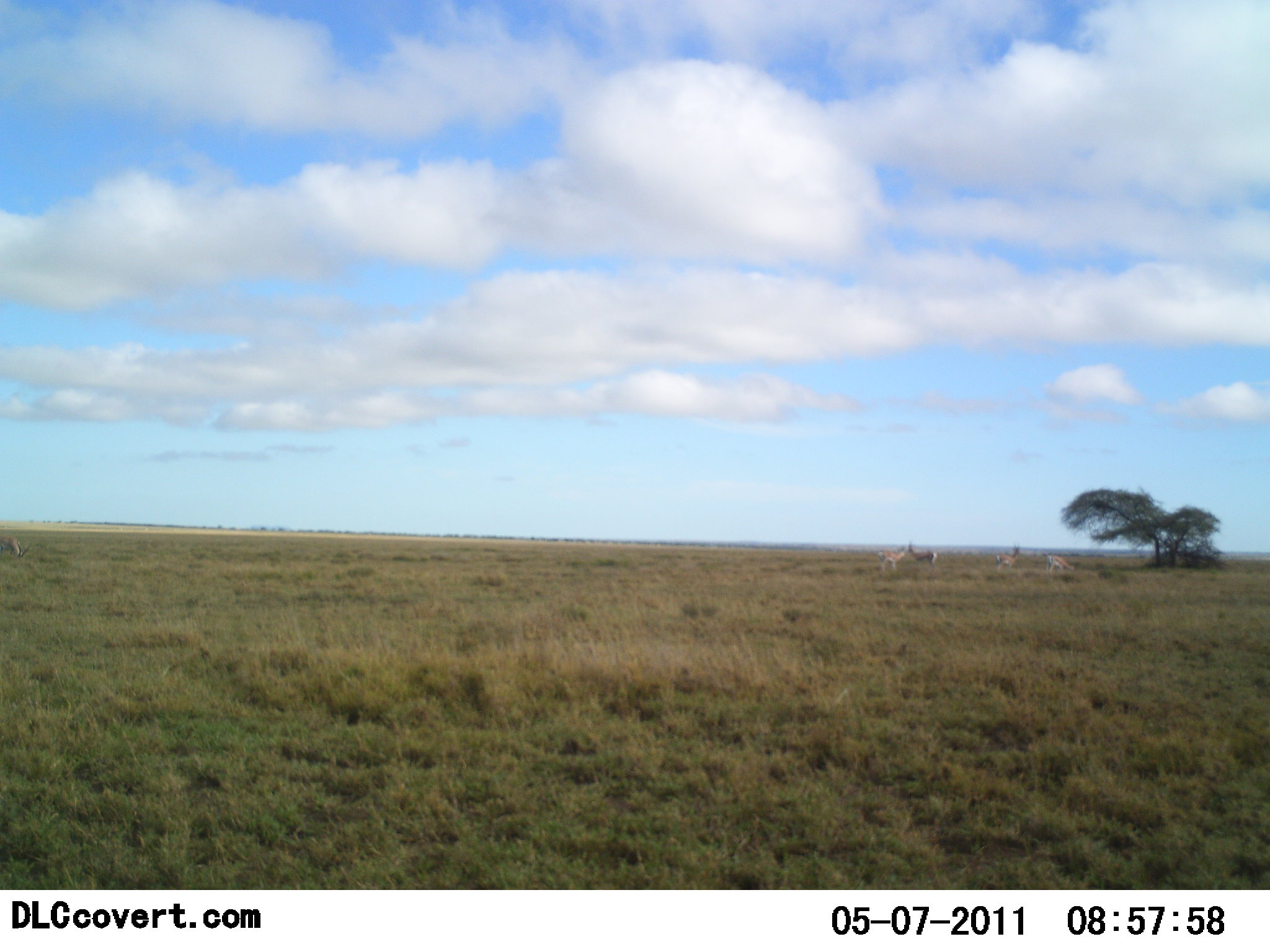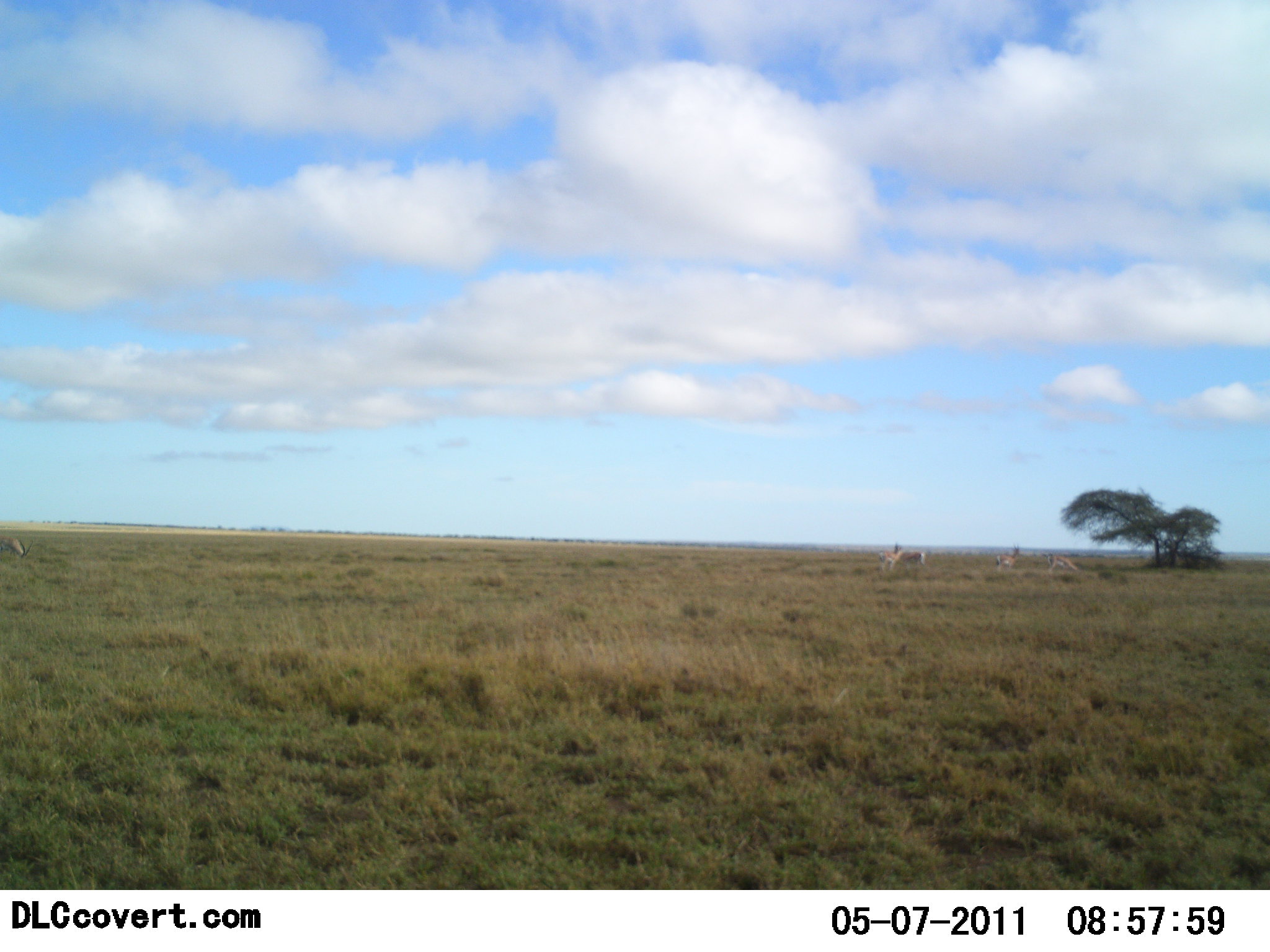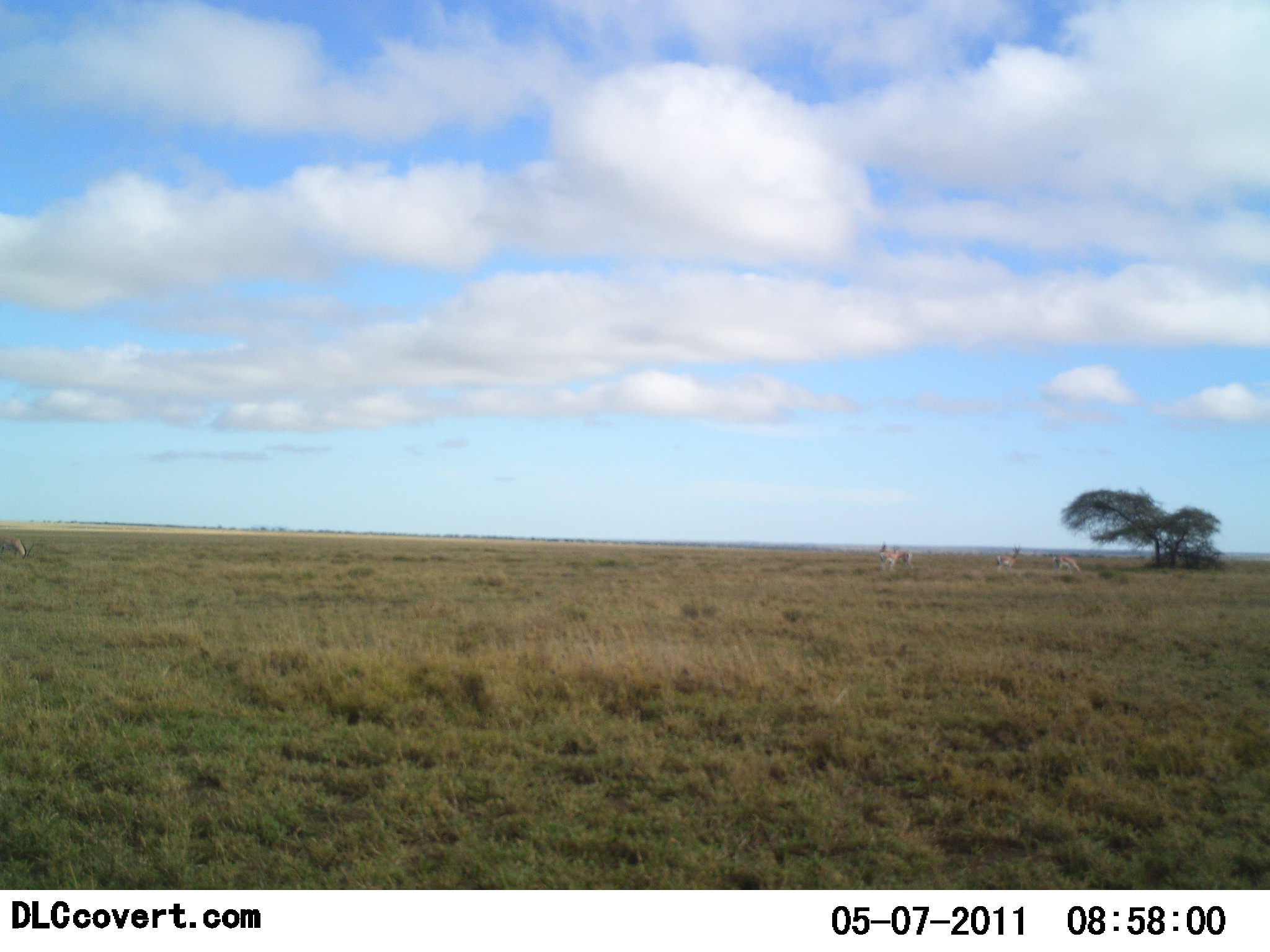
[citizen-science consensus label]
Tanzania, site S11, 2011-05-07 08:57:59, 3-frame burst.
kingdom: Animalia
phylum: Chordata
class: Mammalia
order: Artiodactyla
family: Bovidae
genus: Nanger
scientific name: Nanger granti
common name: grant's gazelle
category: gazellegrants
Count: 4.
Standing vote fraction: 71%.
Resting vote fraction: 0%.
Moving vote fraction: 57%.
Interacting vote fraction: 0%.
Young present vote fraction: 0%.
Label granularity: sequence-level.